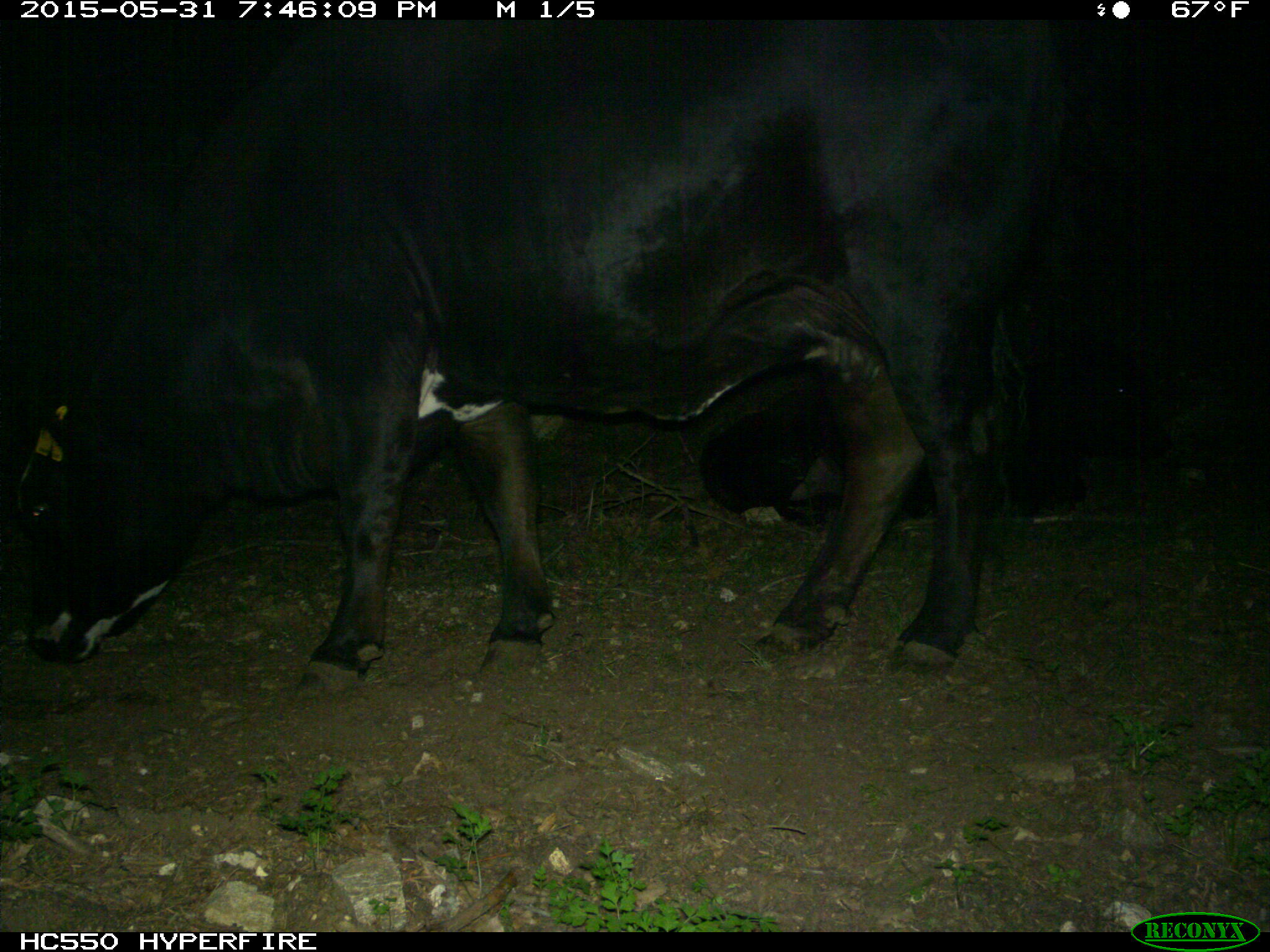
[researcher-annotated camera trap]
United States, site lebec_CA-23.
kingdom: Animalia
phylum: Chordata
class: Mammalia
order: Artiodactyla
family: Bovidae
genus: Bos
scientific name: Bos taurus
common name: domestic cow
Bos taurus (domestic cow).